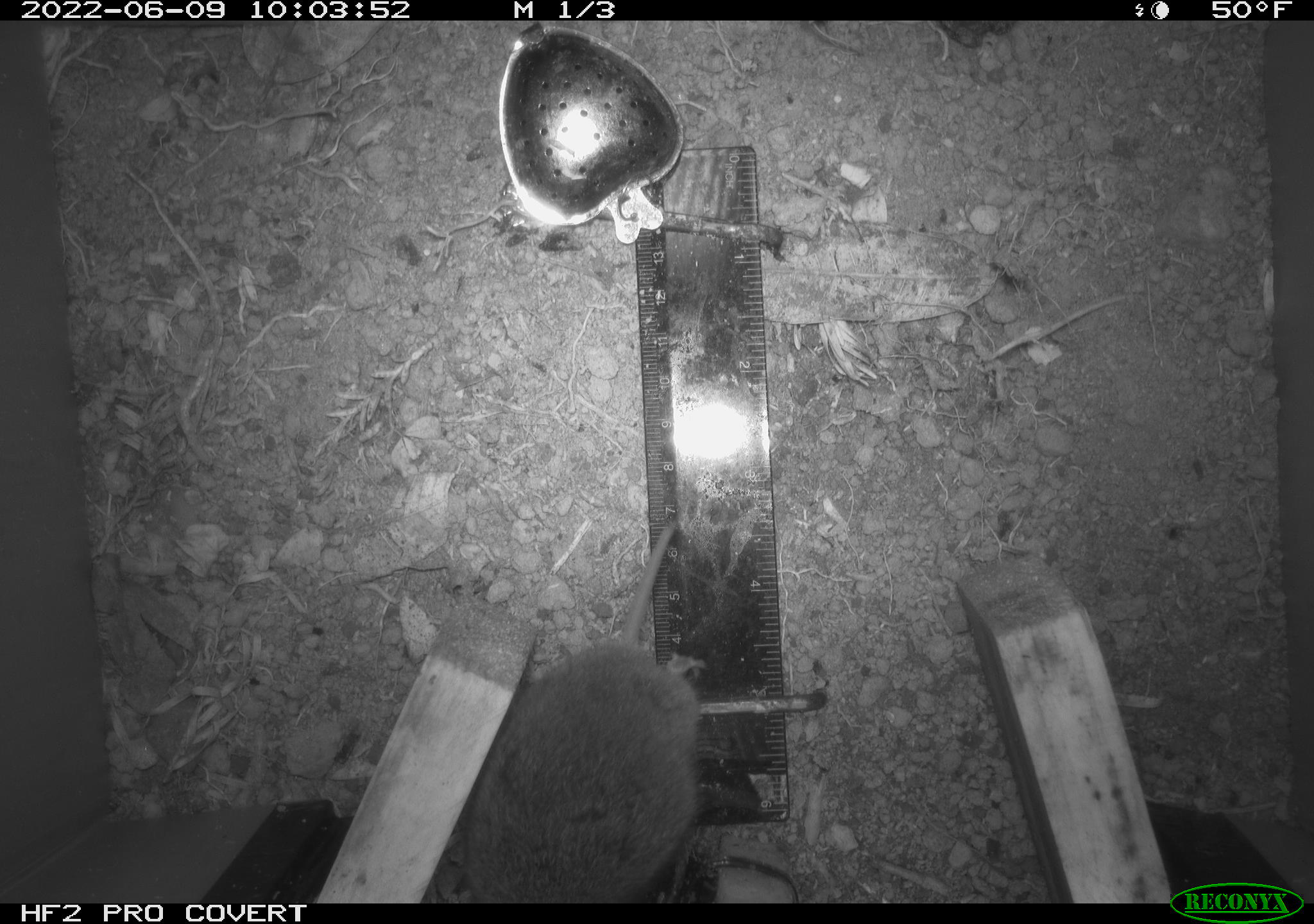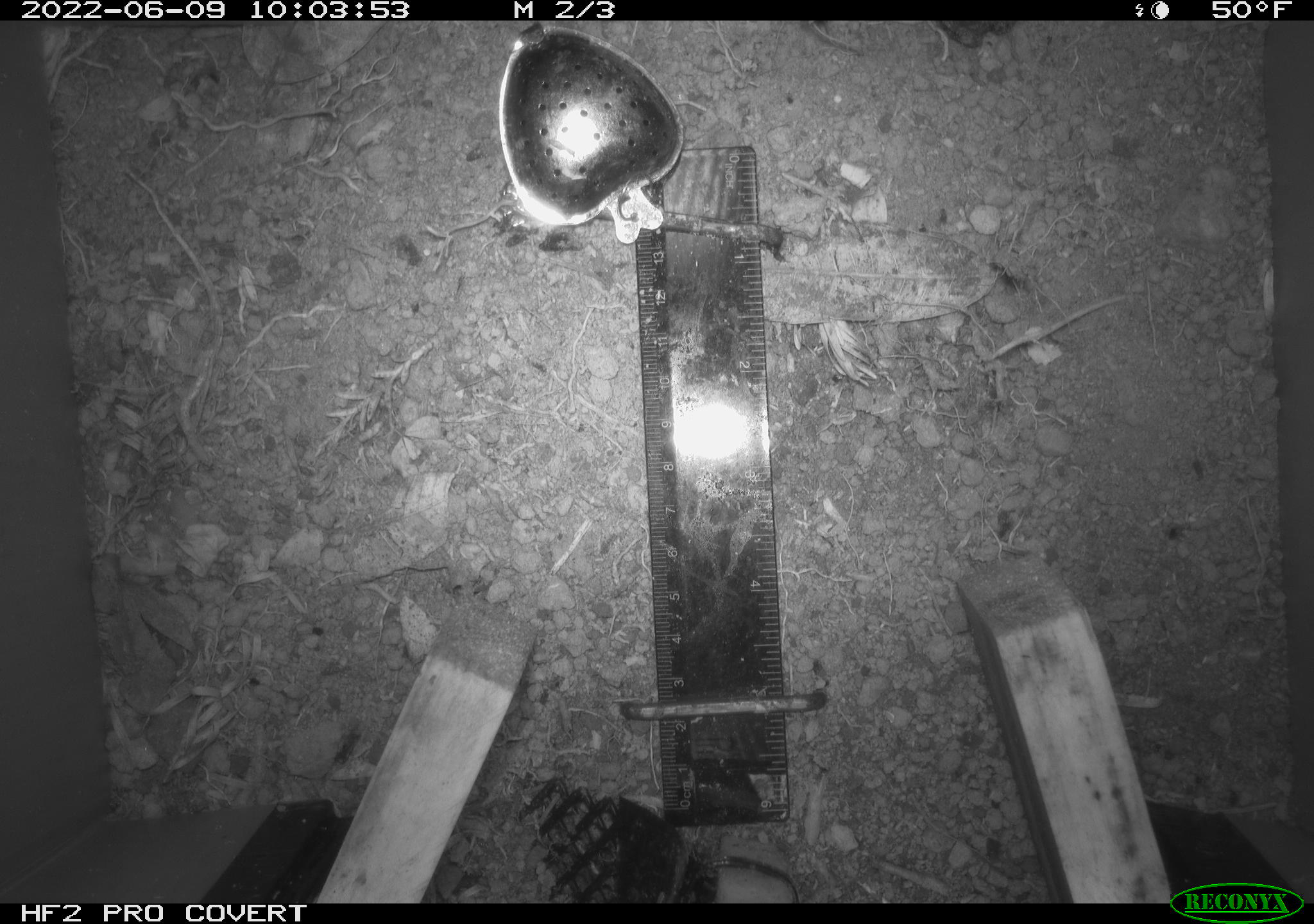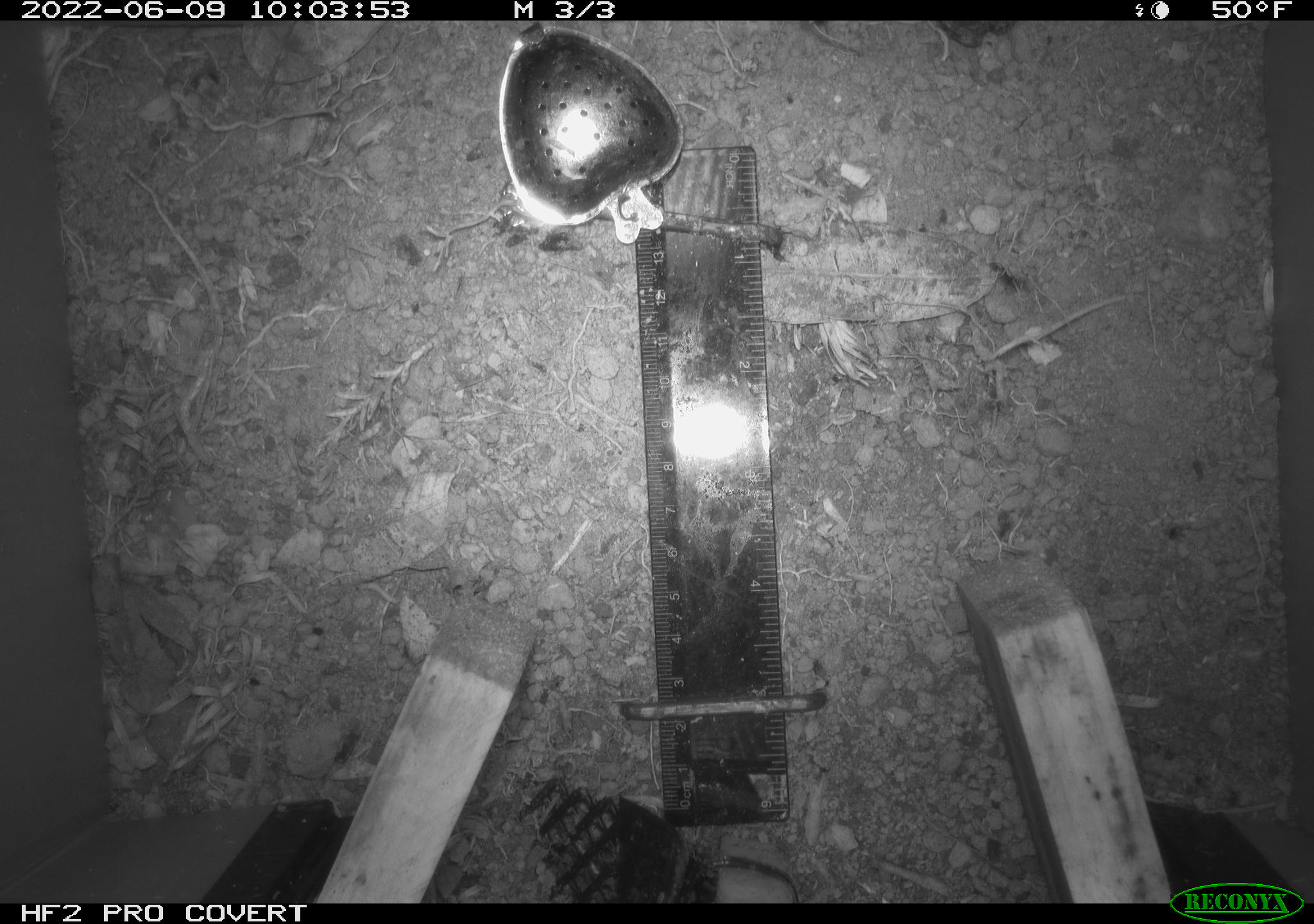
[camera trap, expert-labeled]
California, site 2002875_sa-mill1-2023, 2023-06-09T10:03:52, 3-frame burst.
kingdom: Animalia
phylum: Chordata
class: Mammalia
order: Rodentia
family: Cricetidae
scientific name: Arvicolinae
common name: voles, lemmings, and muskrats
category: arvicolinae subfamily